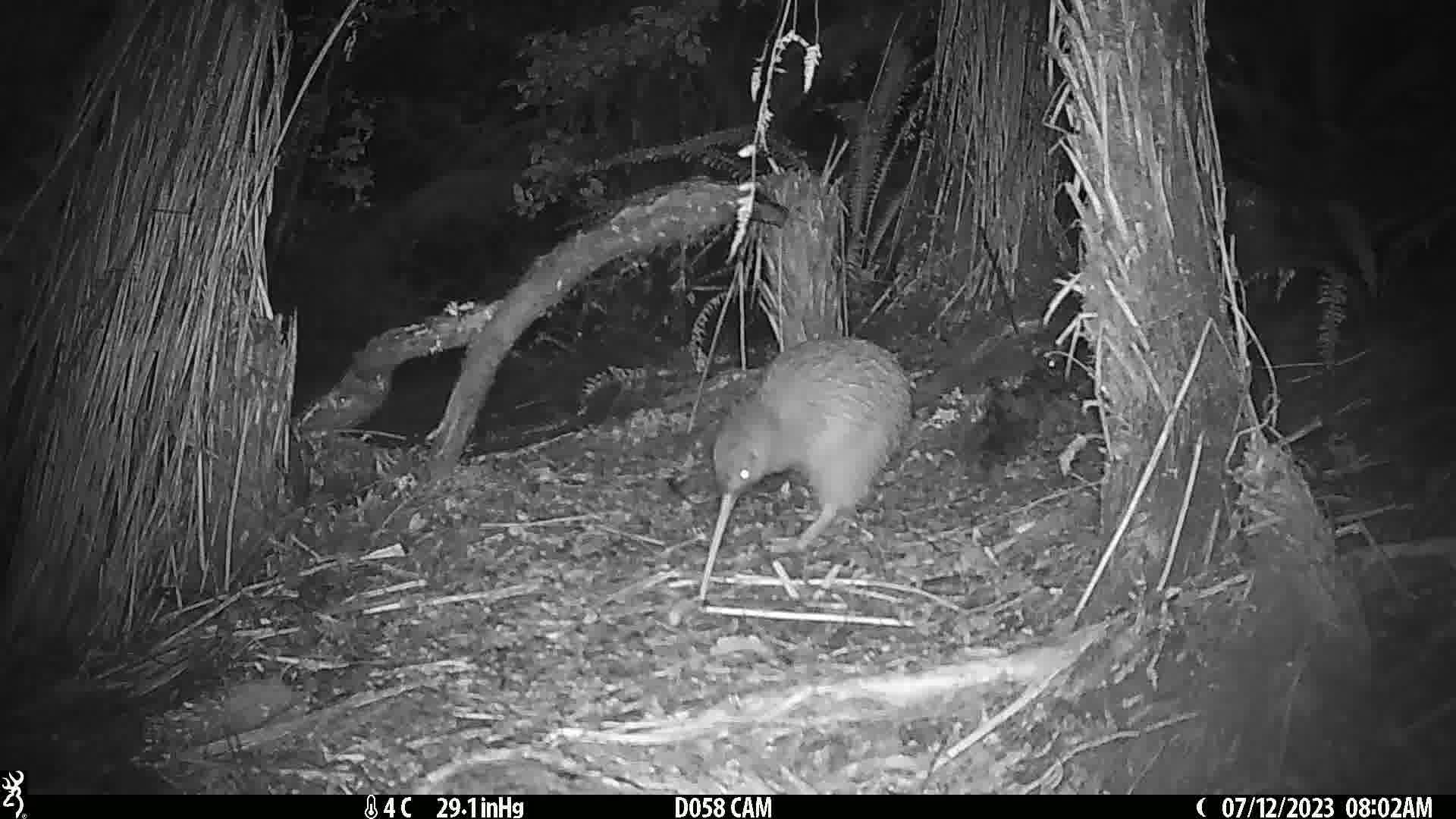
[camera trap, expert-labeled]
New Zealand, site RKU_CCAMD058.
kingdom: Animalia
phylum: Chordata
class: Aves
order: Apterygiformes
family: Apterygidae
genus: Apteryx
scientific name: Apteryx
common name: kiwi